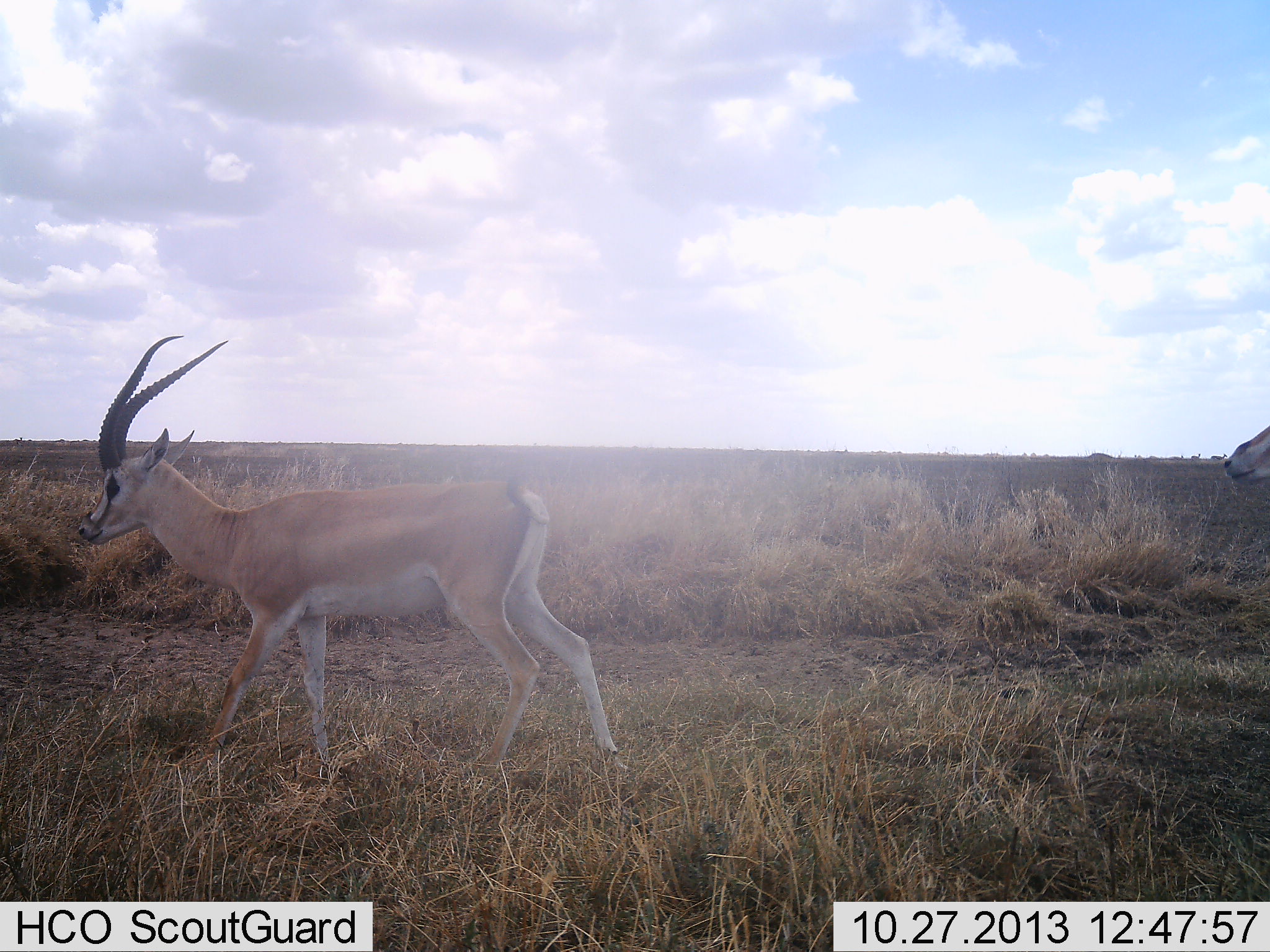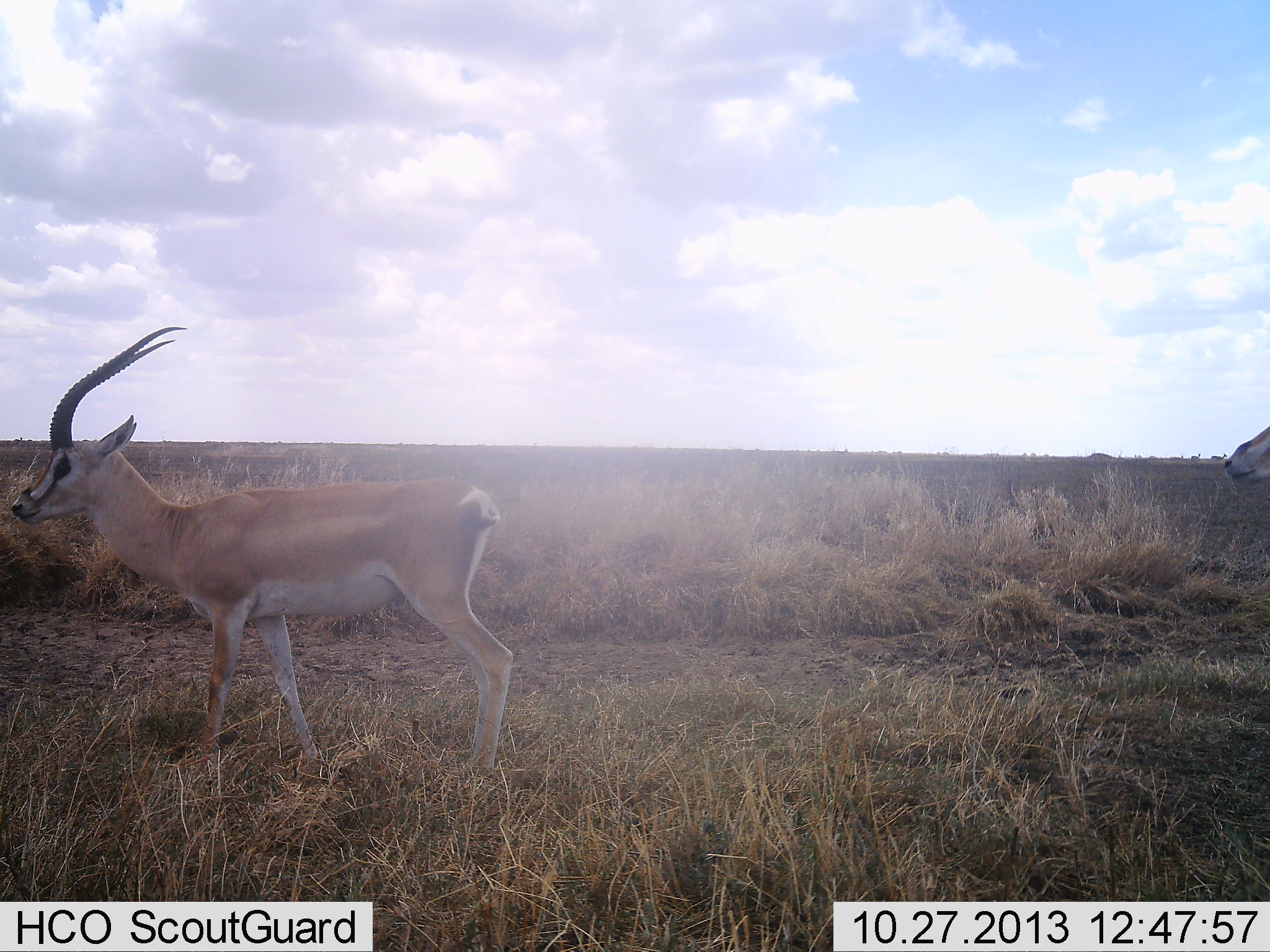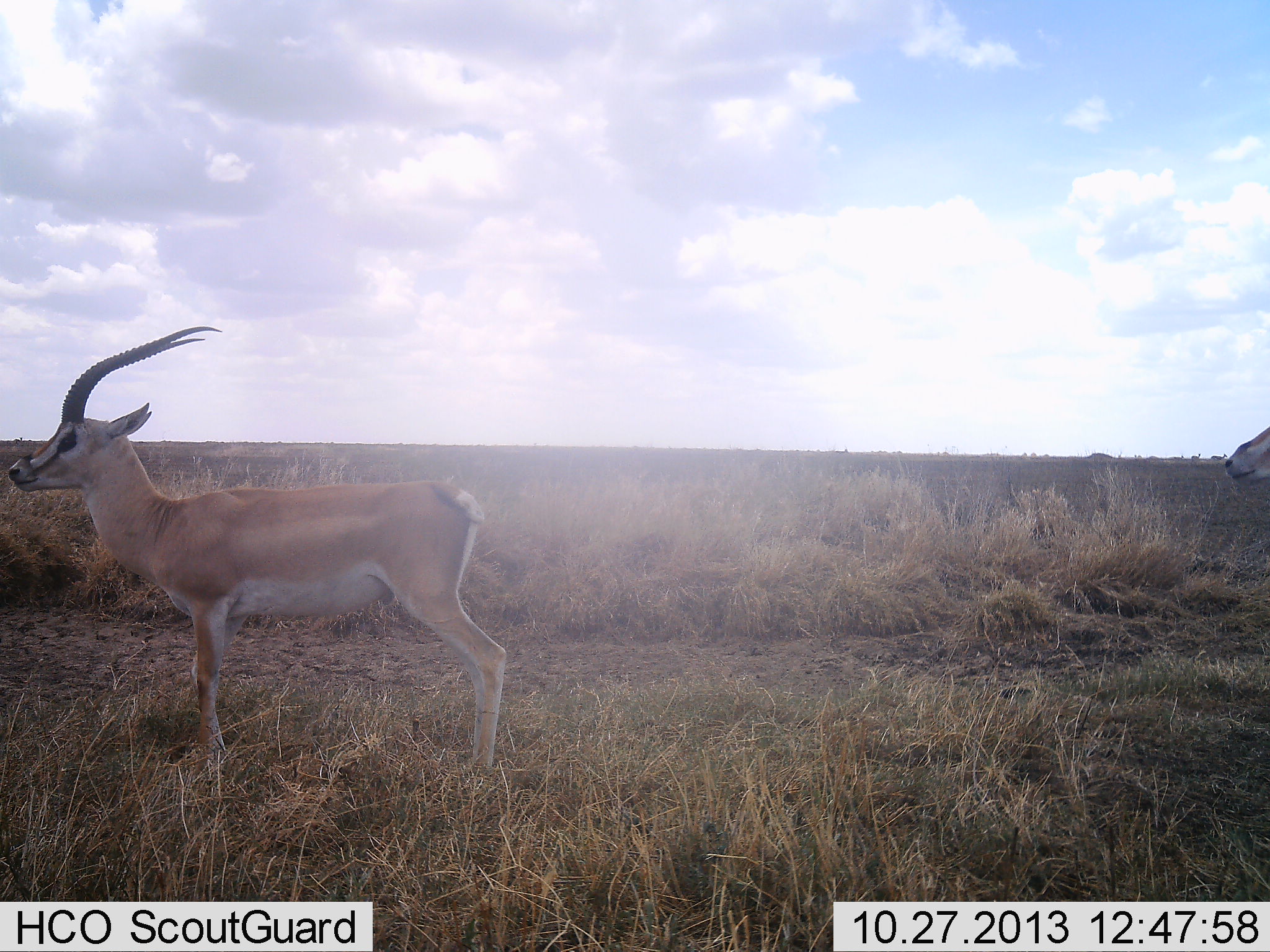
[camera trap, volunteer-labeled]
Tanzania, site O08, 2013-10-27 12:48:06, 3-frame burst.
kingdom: Animalia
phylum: Chordata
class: Mammalia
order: Artiodactyla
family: Bovidae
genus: Nanger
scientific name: Nanger granti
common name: grant's gazelle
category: gazellegrants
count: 2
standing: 74%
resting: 0%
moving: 78%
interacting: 0%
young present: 0%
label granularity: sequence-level